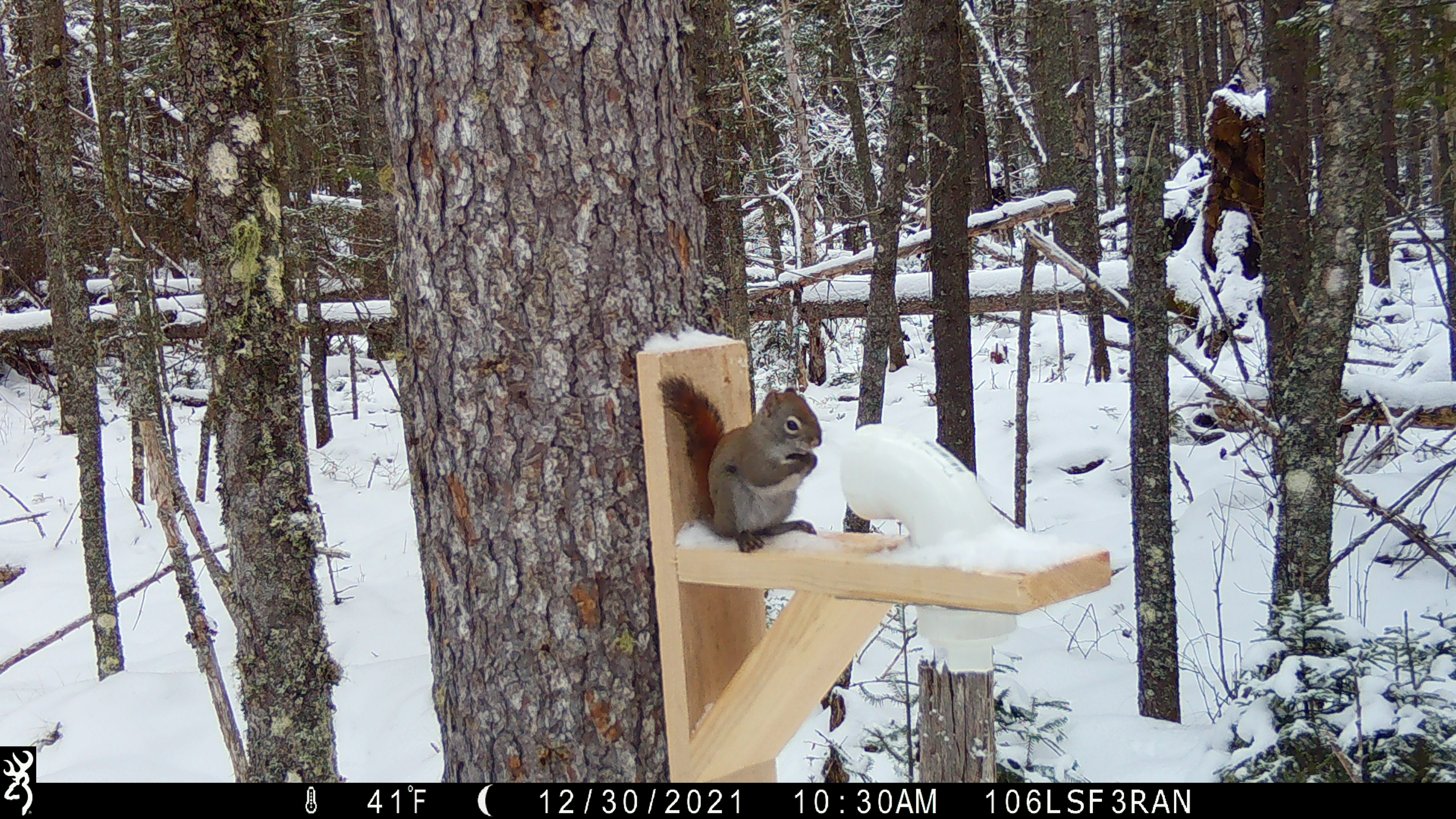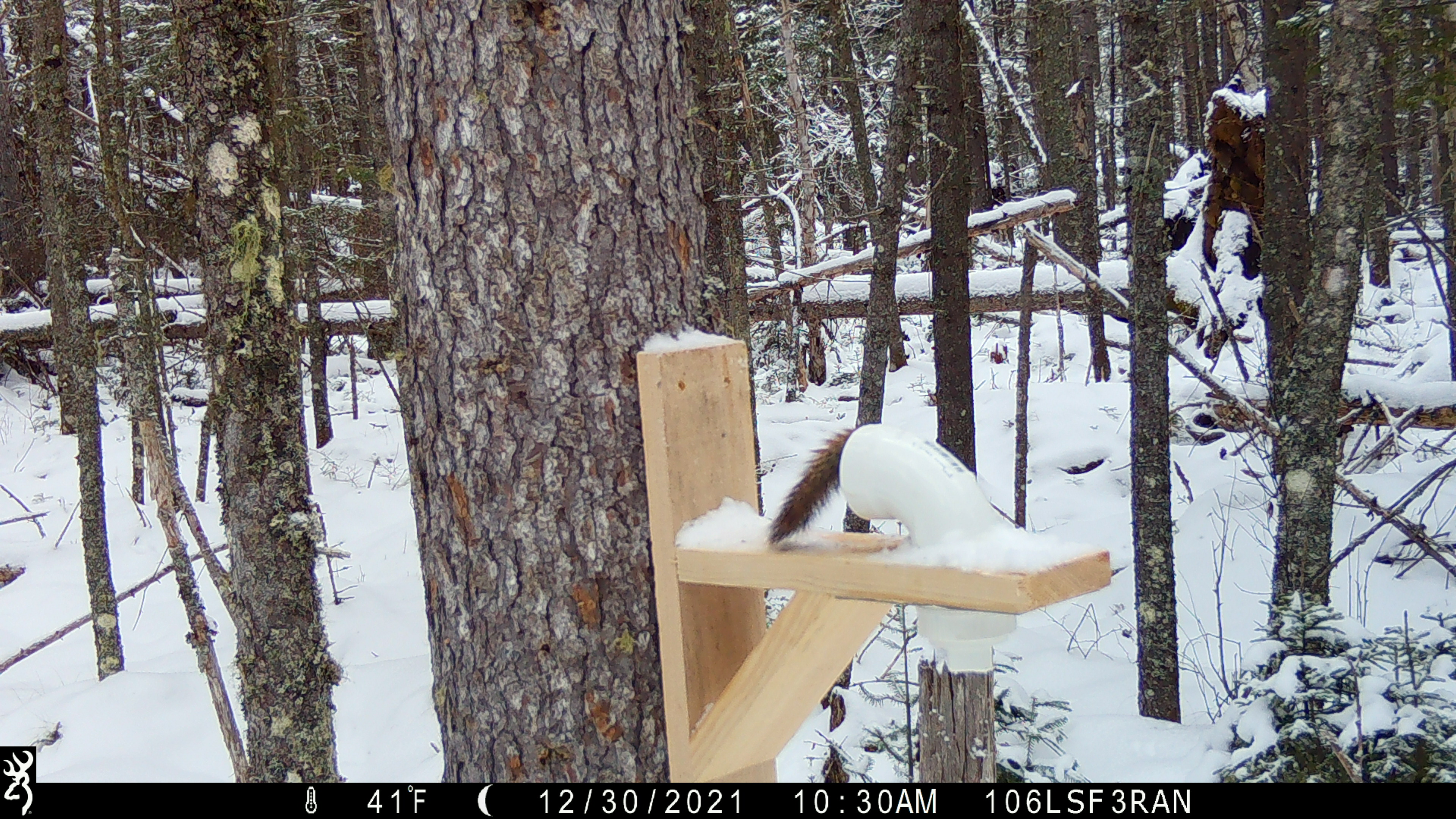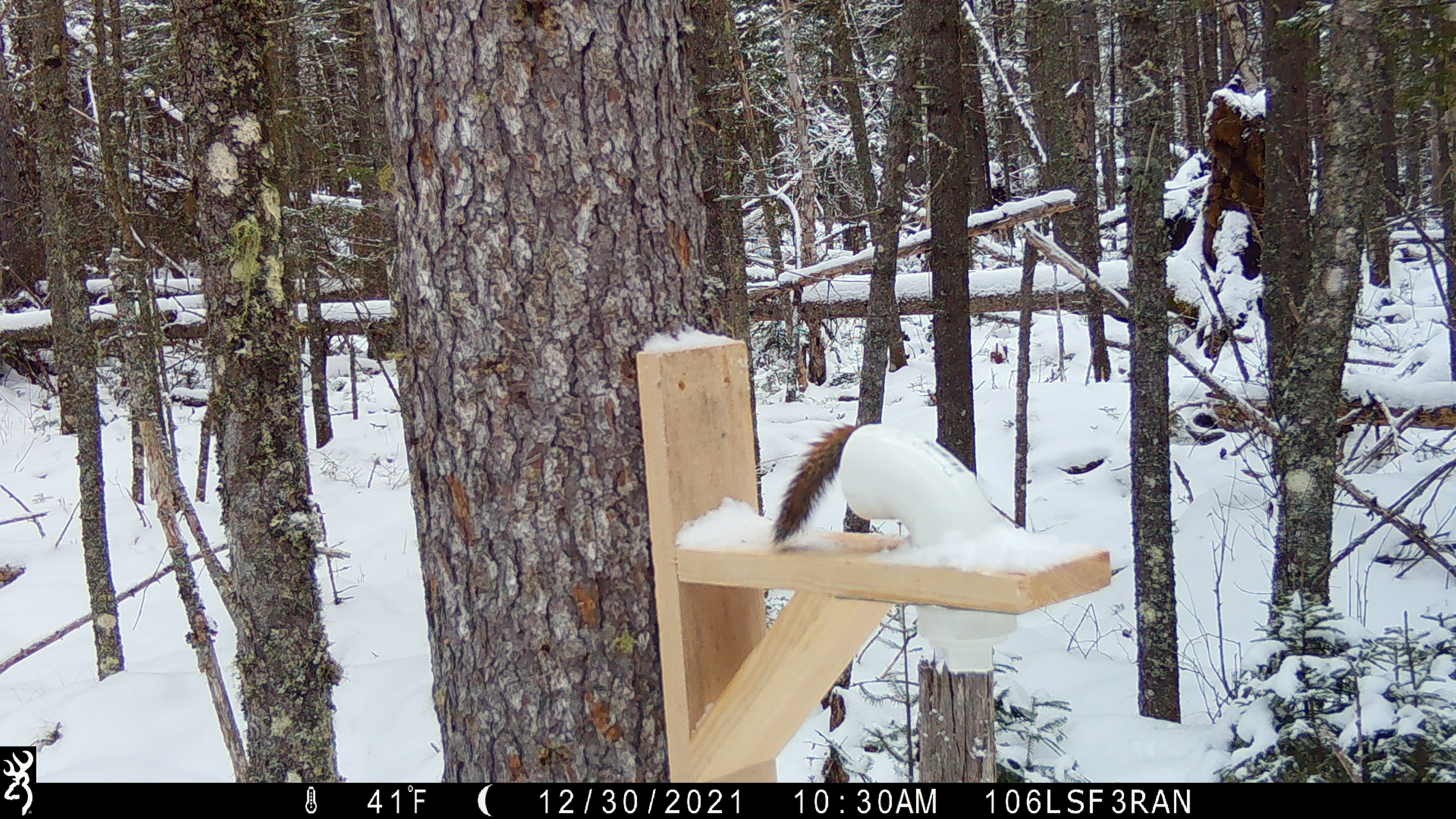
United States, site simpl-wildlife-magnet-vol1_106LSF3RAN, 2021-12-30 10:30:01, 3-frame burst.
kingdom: Animalia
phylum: Chordata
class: Mammalia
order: Rodentia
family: Sciuridae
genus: Tamiasciurus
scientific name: Tamiasciurus hudsonicus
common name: red squirrel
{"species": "red squirrel (Tamiasciurus hudsonicus)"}